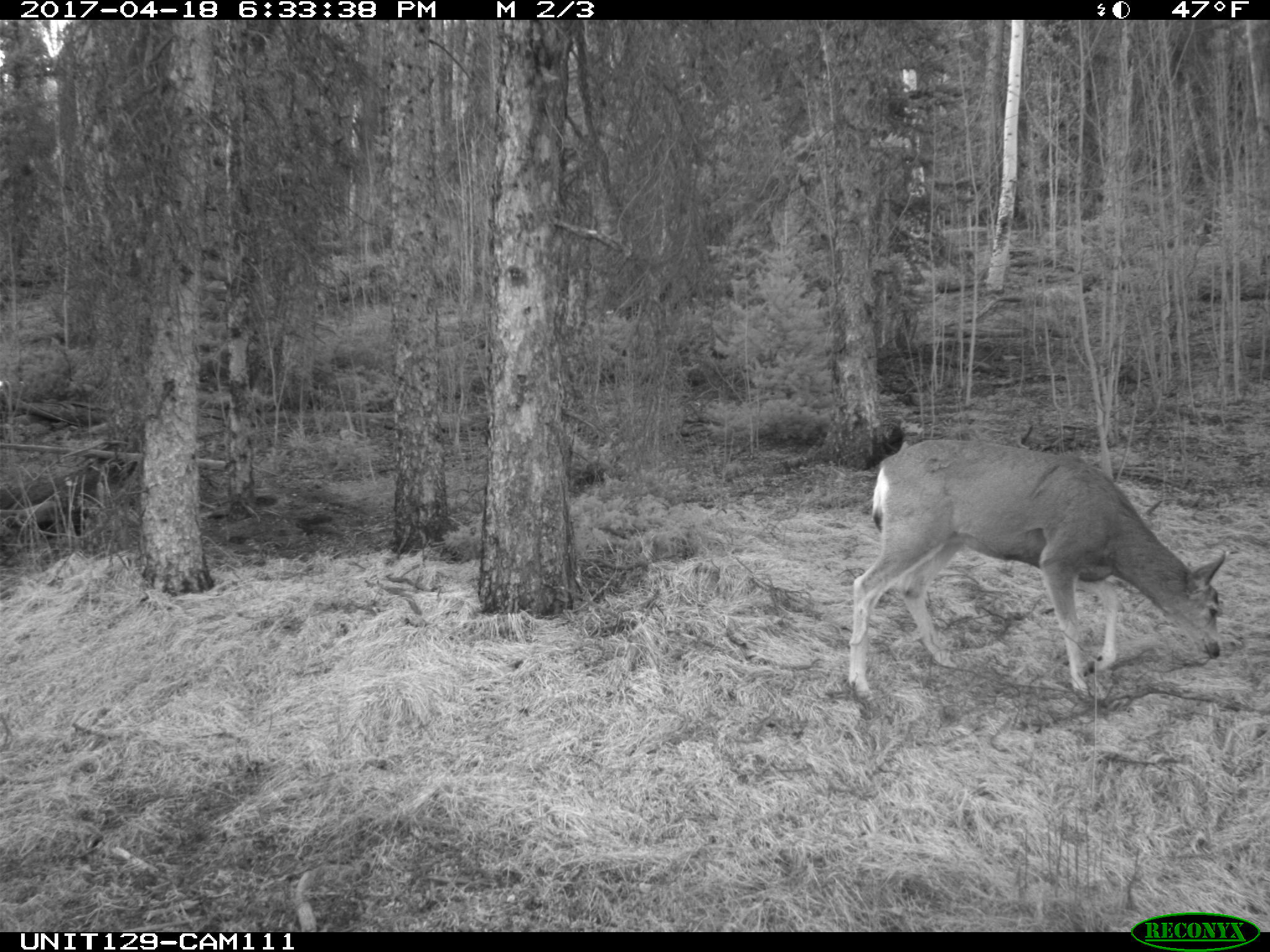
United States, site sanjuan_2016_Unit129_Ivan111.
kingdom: Animalia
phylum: Chordata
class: Mammalia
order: Artiodactyla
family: Cervidae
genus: Odocoileus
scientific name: Odocoileus hemionus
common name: mule deer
Odocoileus hemionus (mule deer).